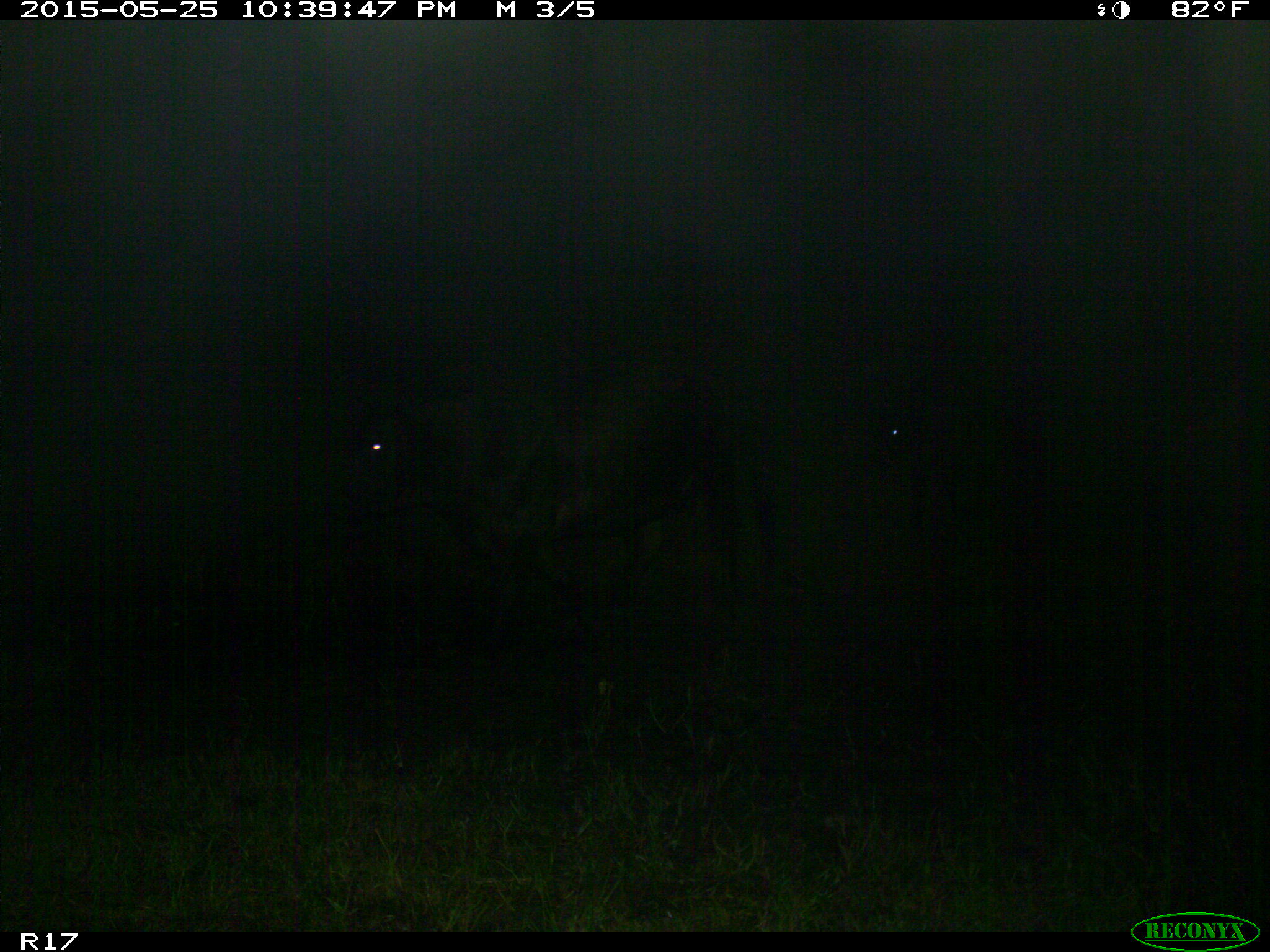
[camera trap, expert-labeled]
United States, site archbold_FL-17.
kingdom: Animalia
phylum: Chordata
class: Mammalia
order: Artiodactyla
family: Bovidae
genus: Bos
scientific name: Bos taurus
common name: domestic cow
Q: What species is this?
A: Bos taurus (domestic cow).